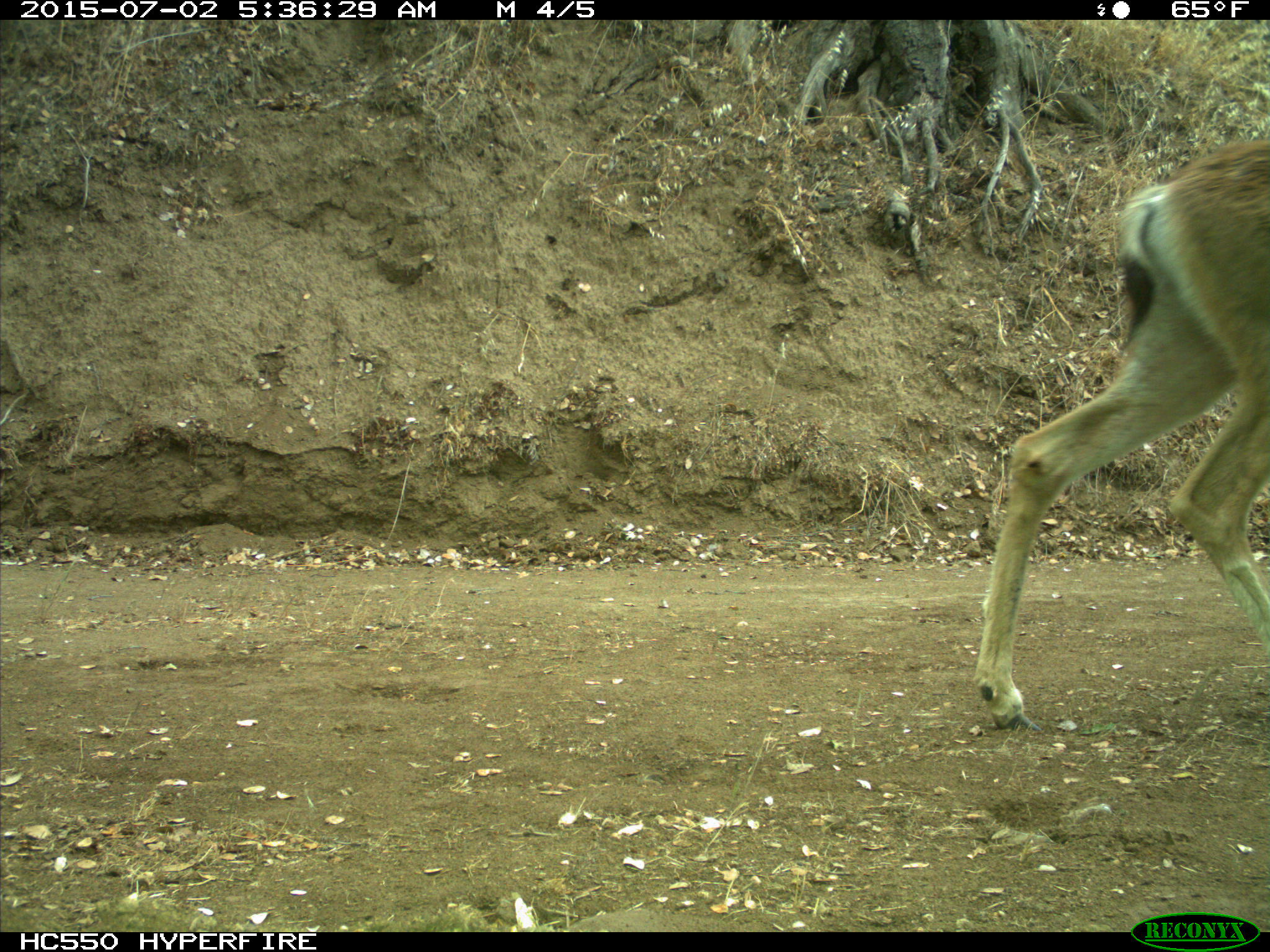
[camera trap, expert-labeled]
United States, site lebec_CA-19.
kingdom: Animalia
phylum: Chordata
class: Mammalia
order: Artiodactyla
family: Cervidae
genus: Odocoileus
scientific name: Odocoileus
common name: deer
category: unidentified deer